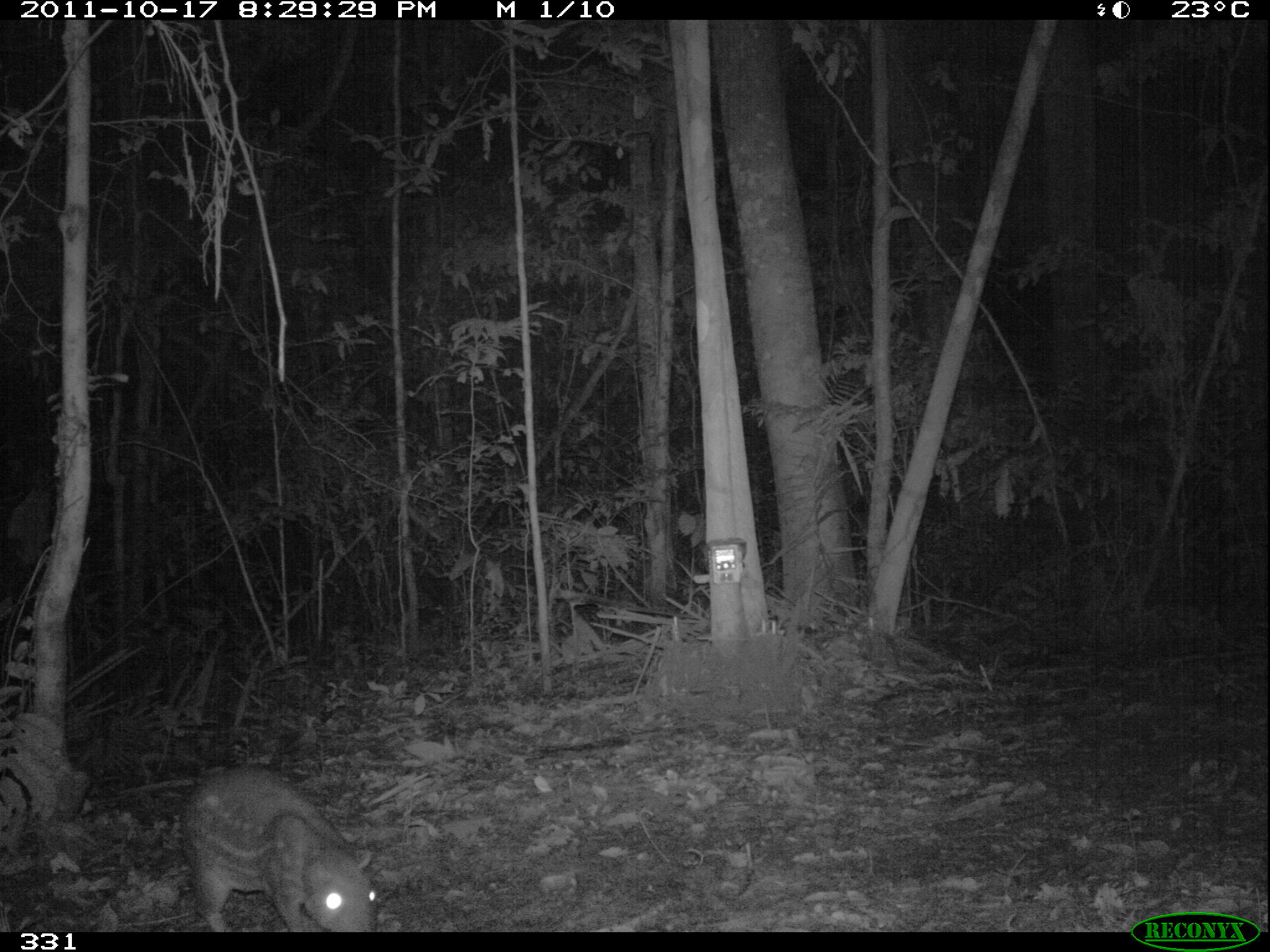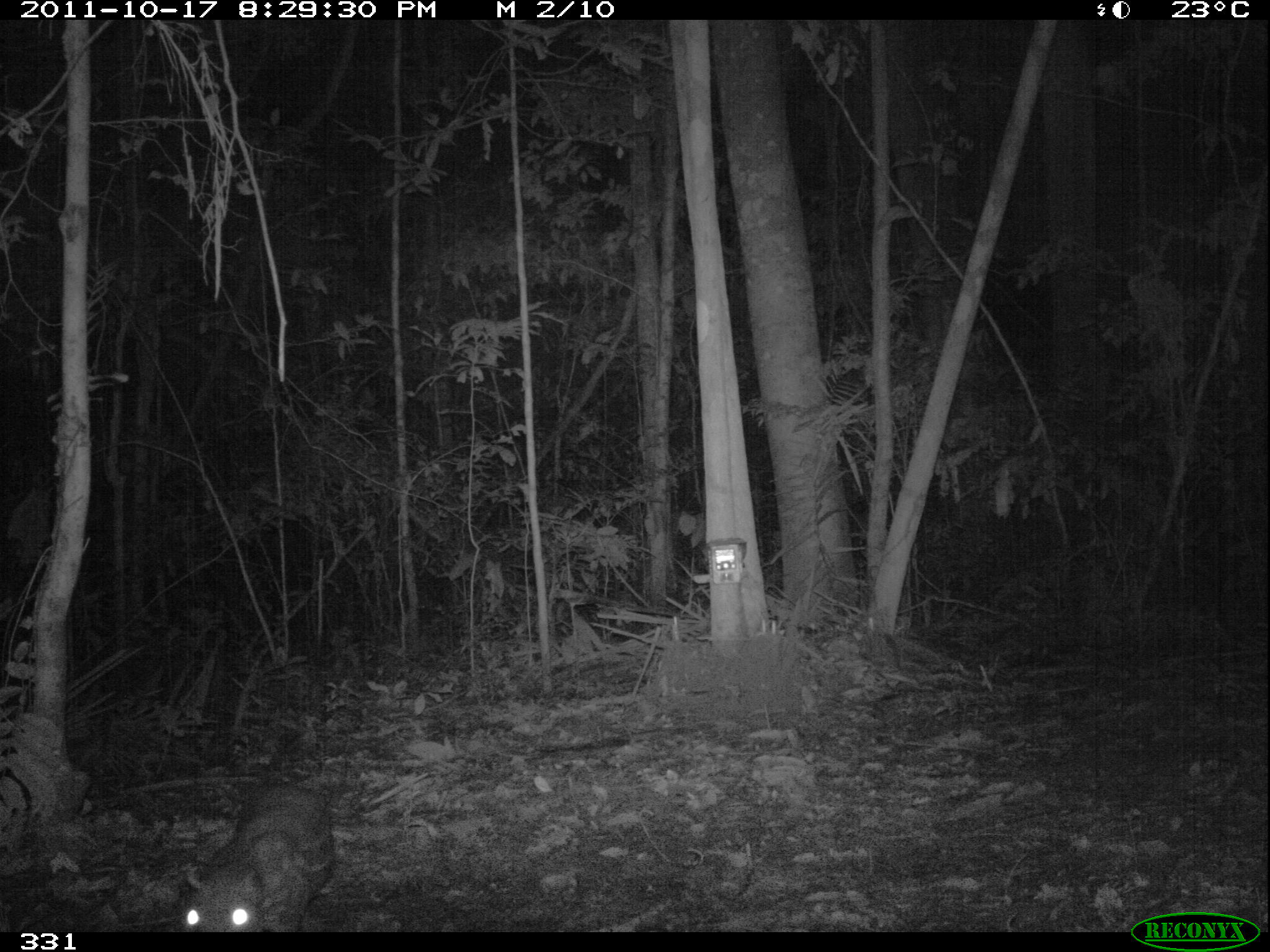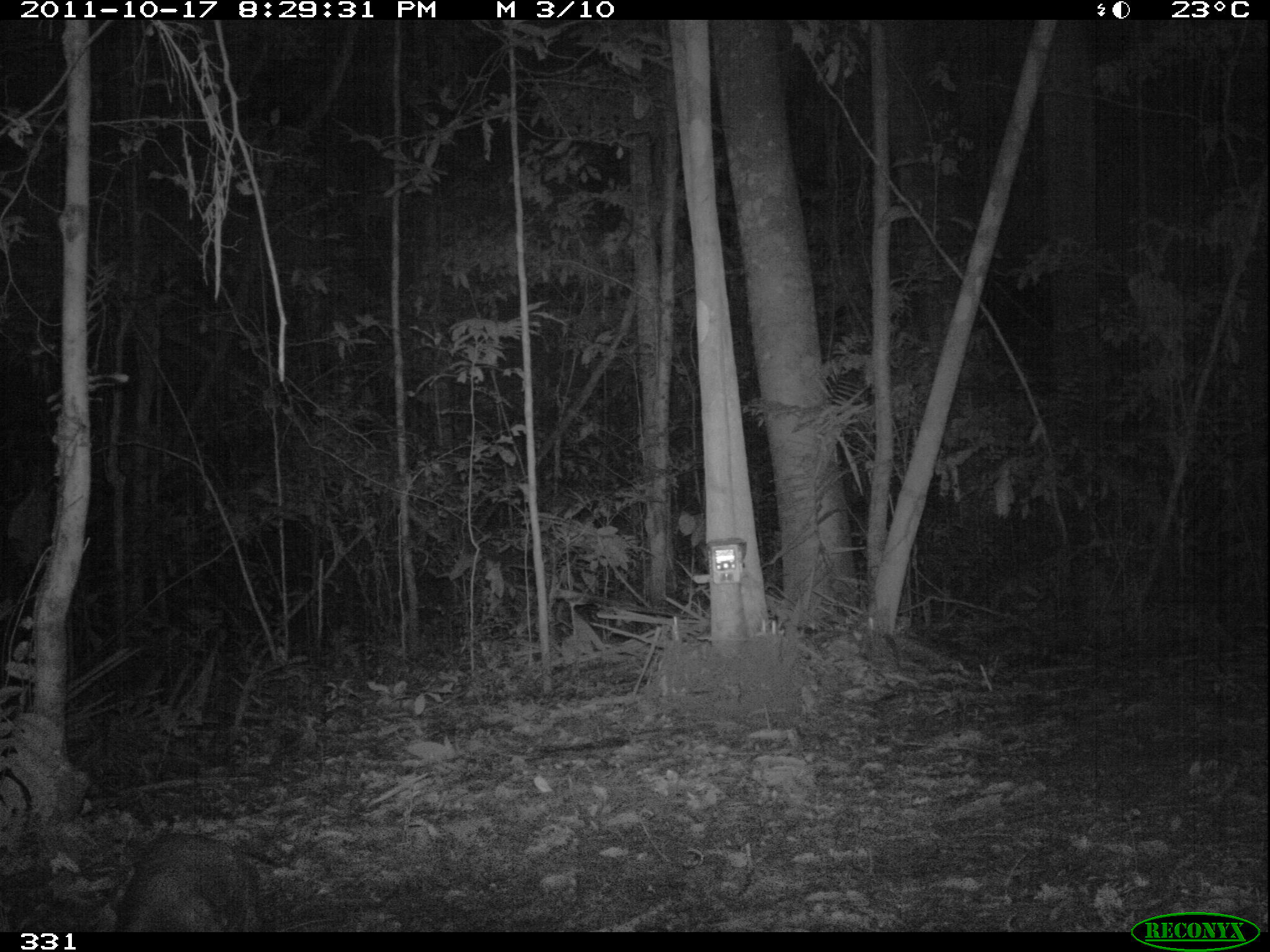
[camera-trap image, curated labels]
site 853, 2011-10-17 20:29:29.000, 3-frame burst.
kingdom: Animalia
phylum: Chordata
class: Mammalia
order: Rodentia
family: Cuniculidae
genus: Cuniculus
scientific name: Cuniculus paca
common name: spotted paca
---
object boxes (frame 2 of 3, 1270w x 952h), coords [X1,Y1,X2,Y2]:
cuniculus paca: [176,780,337,931]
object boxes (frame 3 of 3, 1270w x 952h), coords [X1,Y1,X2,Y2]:
cuniculus paca: [111,829,267,932]